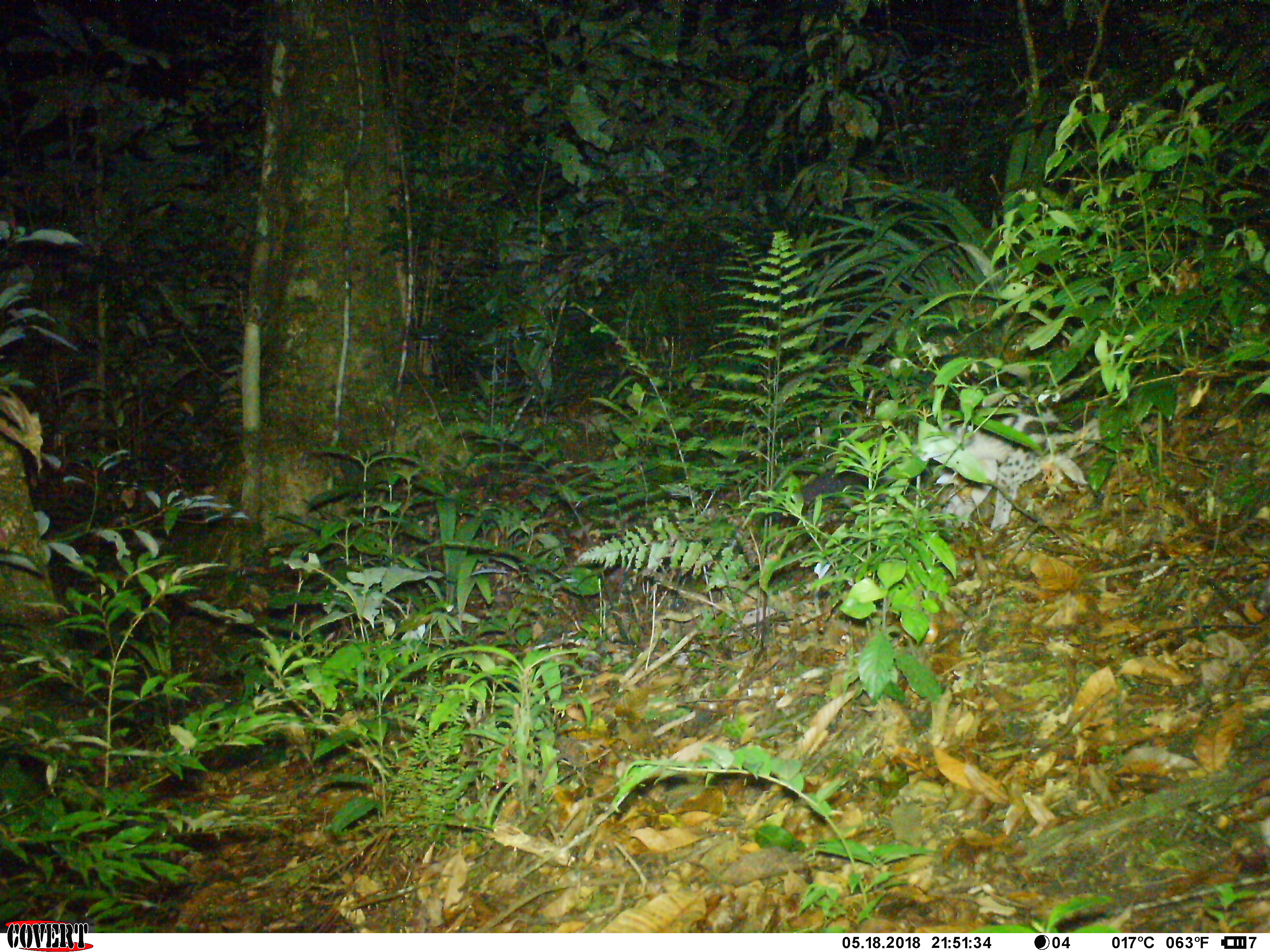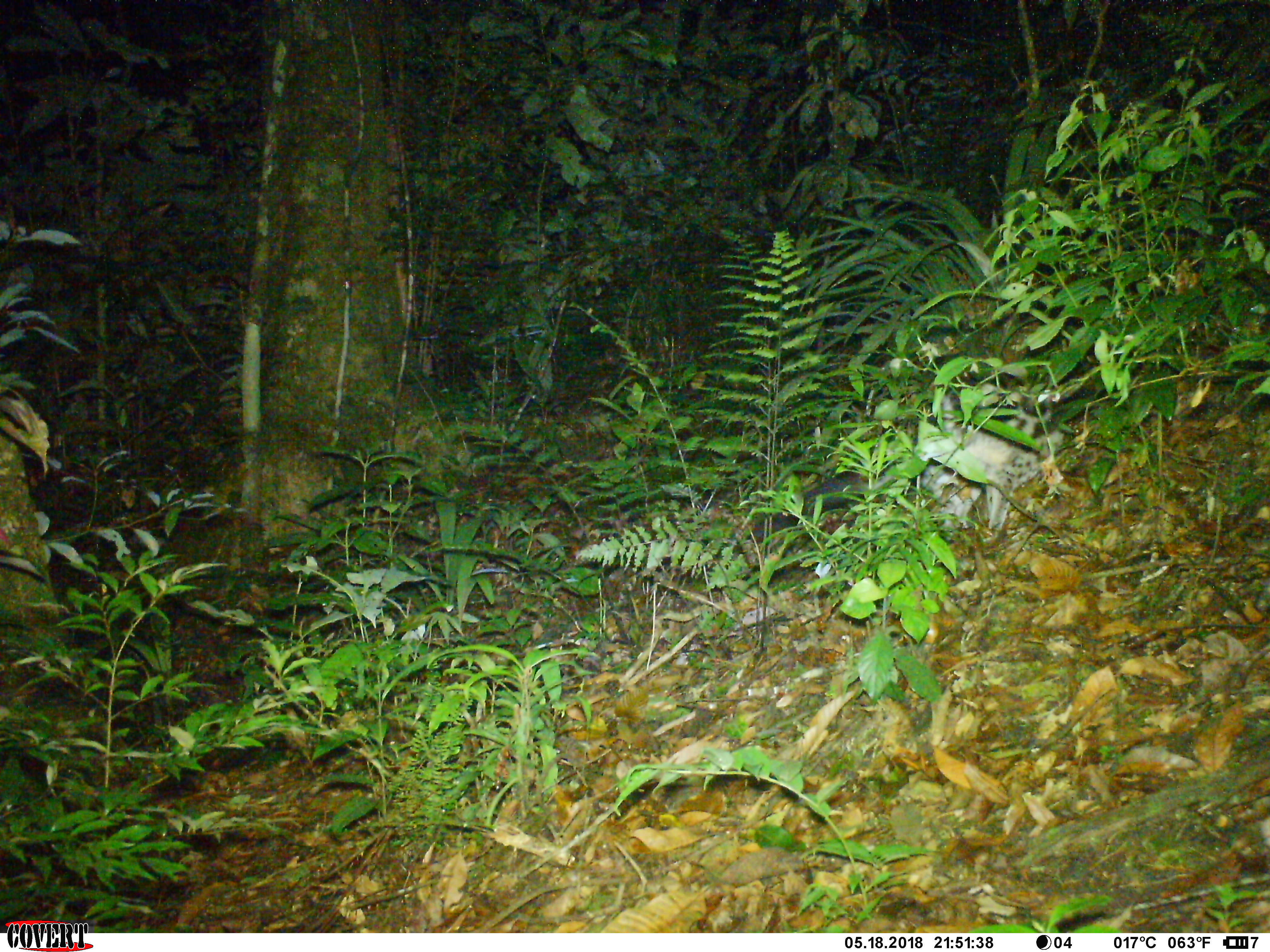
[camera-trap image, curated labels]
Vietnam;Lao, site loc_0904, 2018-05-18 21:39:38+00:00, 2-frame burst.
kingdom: Animalia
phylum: Chordata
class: Mammalia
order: Carnivora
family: Viverridae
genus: Chrotogale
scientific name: Chrotogale owstoni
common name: owston's civet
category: owstons civet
Owstons civet (owston's civet) (Chrotogale owstoni). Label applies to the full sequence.